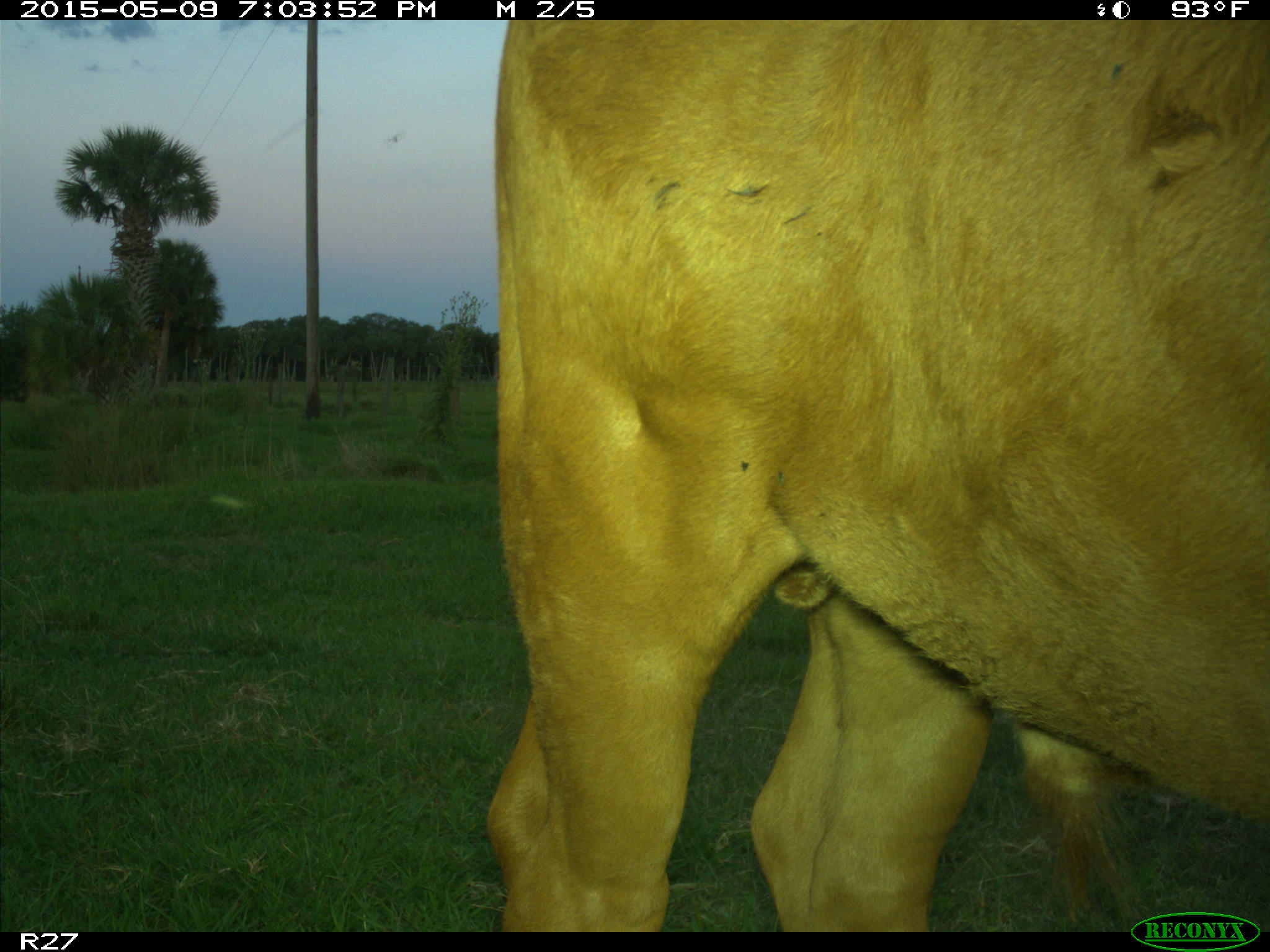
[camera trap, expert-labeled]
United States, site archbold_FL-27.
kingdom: Animalia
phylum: Chordata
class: Mammalia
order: Artiodactyla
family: Bovidae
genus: Bos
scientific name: Bos taurus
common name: domestic cow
Bos taurus (domestic cow).